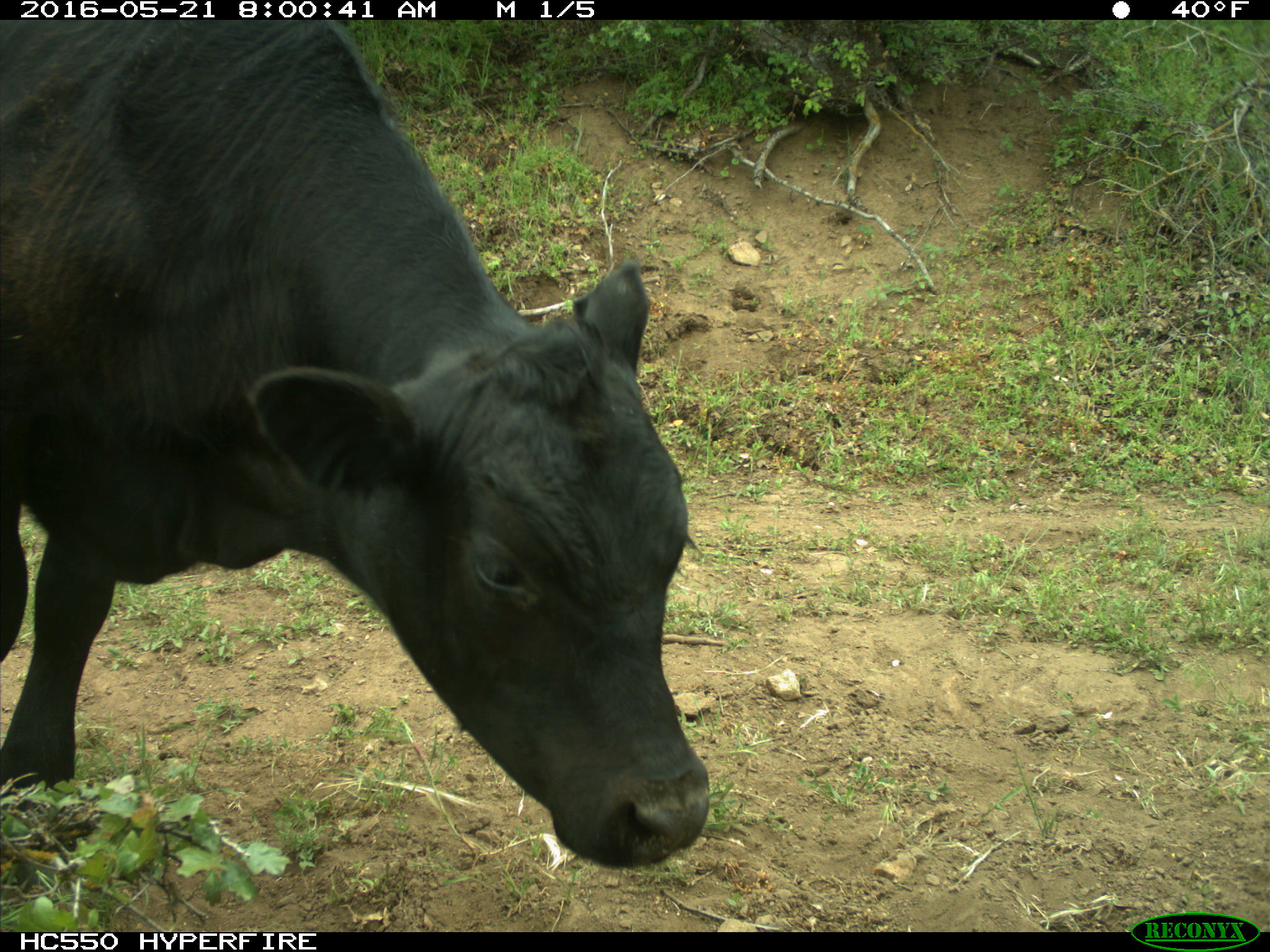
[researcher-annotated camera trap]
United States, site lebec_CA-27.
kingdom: Animalia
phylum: Chordata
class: Mammalia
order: Artiodactyla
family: Bovidae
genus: Bos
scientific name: Bos taurus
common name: domestic cow